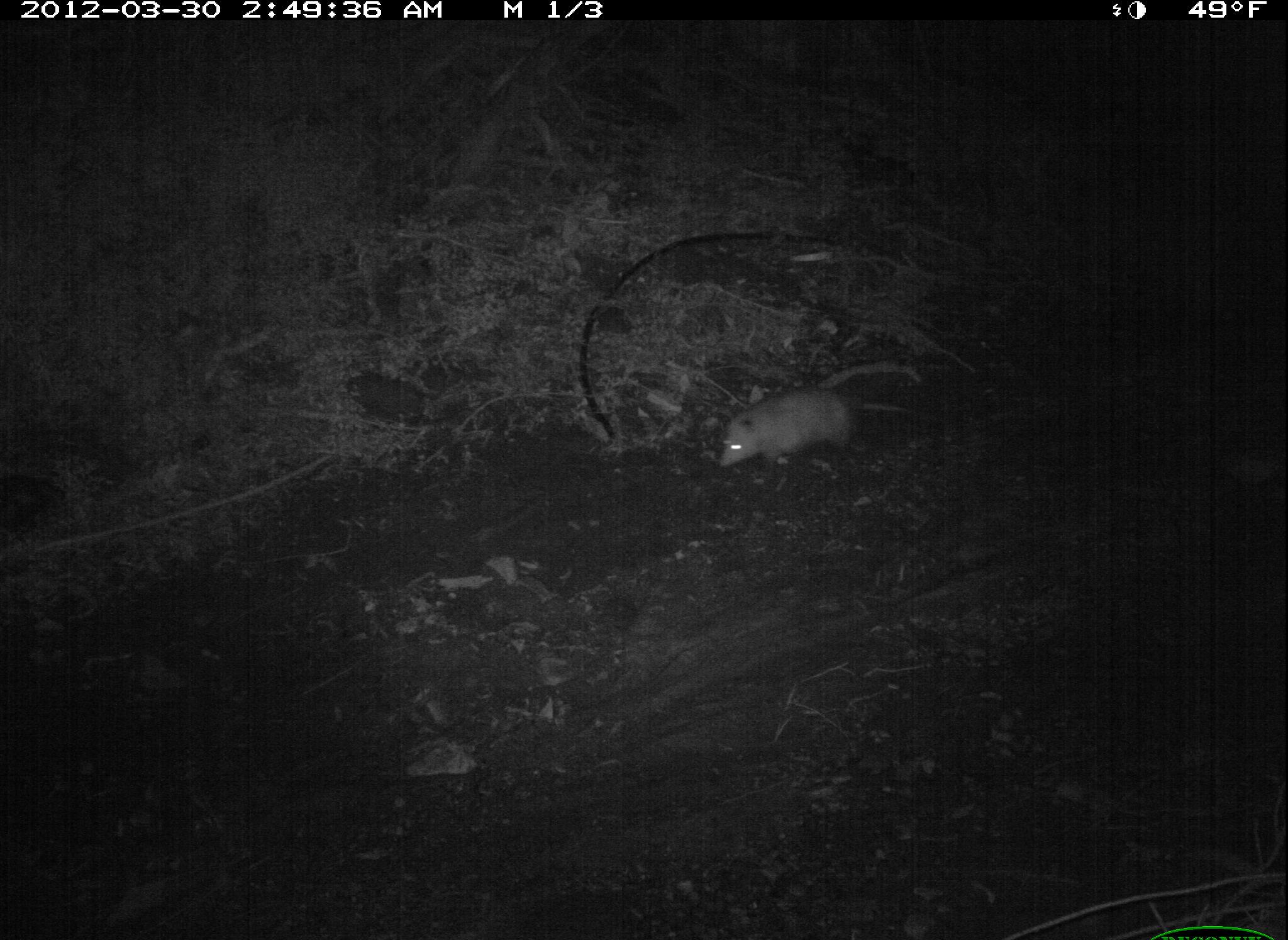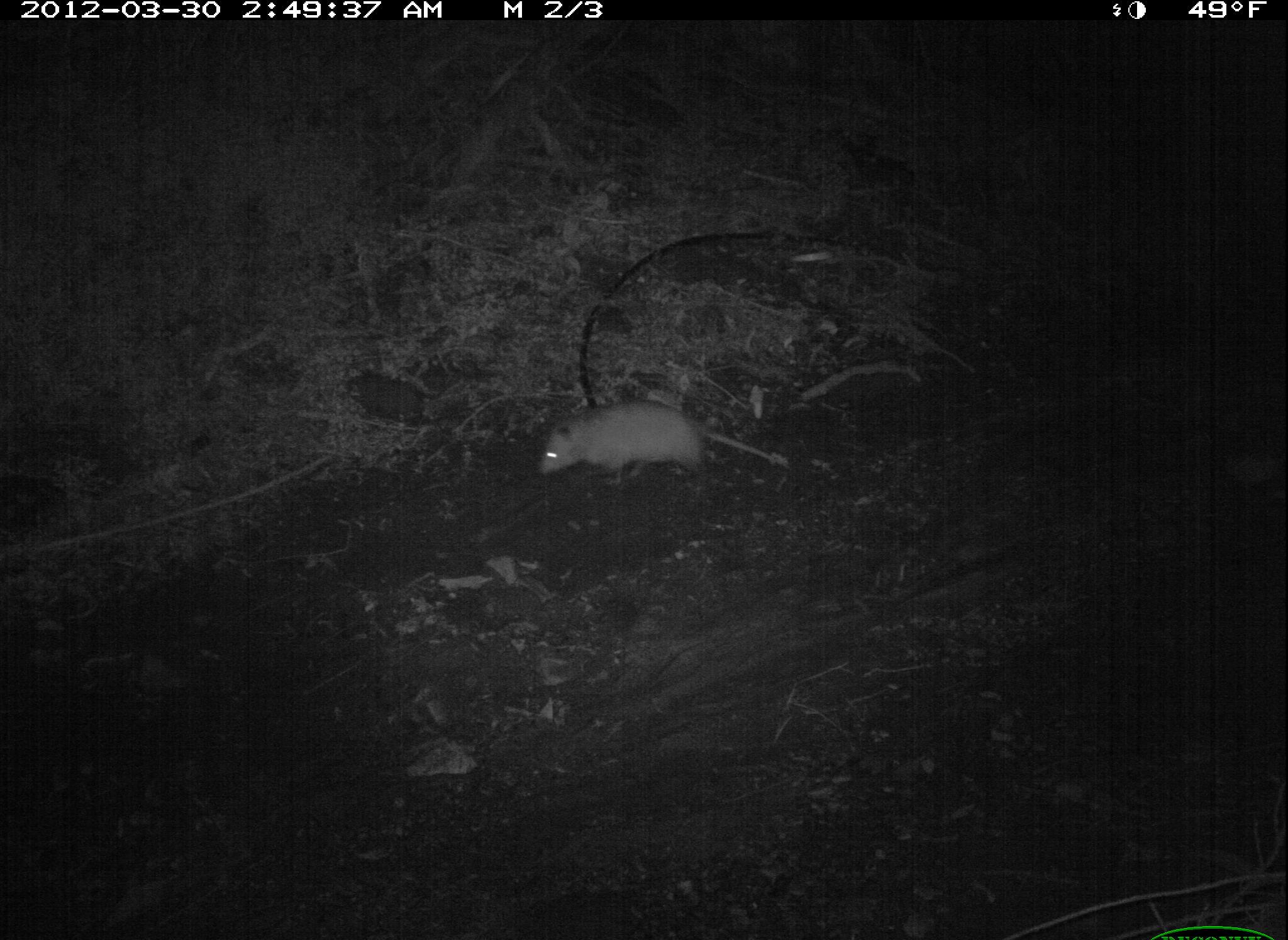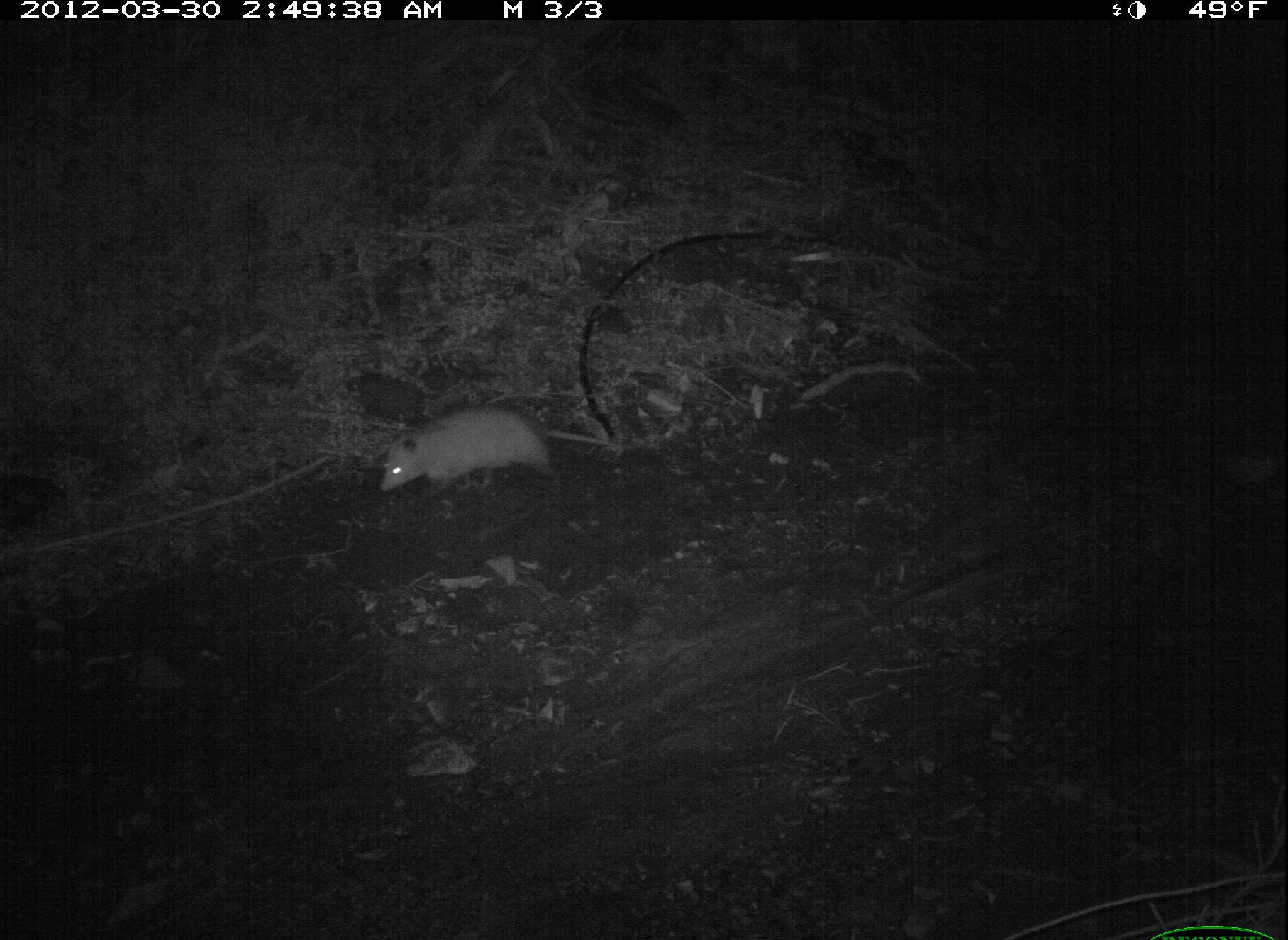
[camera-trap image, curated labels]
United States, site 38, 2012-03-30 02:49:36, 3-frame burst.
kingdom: Animalia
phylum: Chordata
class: Mammalia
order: Didelphimorphia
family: Didelphidae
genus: Didelphis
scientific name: Didelphis virginiana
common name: virginia opossum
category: opossum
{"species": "opossum (virginia opossum) (Didelphis virginiana)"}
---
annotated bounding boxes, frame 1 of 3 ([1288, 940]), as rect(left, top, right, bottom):
opossum: rect(699, 369, 929, 478)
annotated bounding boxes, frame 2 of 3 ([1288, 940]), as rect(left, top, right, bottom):
opossum: rect(525, 393, 800, 495)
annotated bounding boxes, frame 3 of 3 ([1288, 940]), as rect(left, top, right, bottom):
opossum: rect(372, 395, 649, 514)